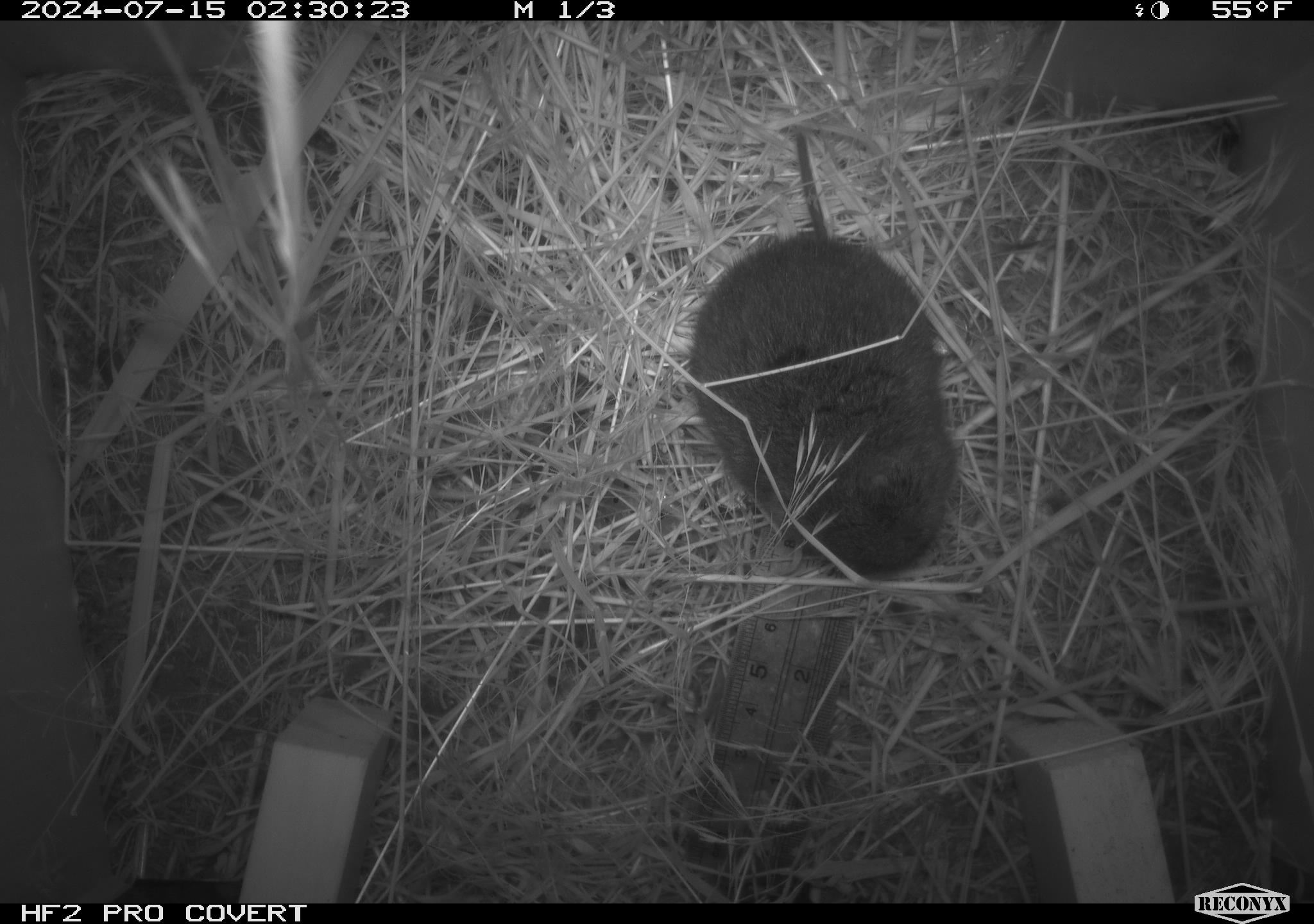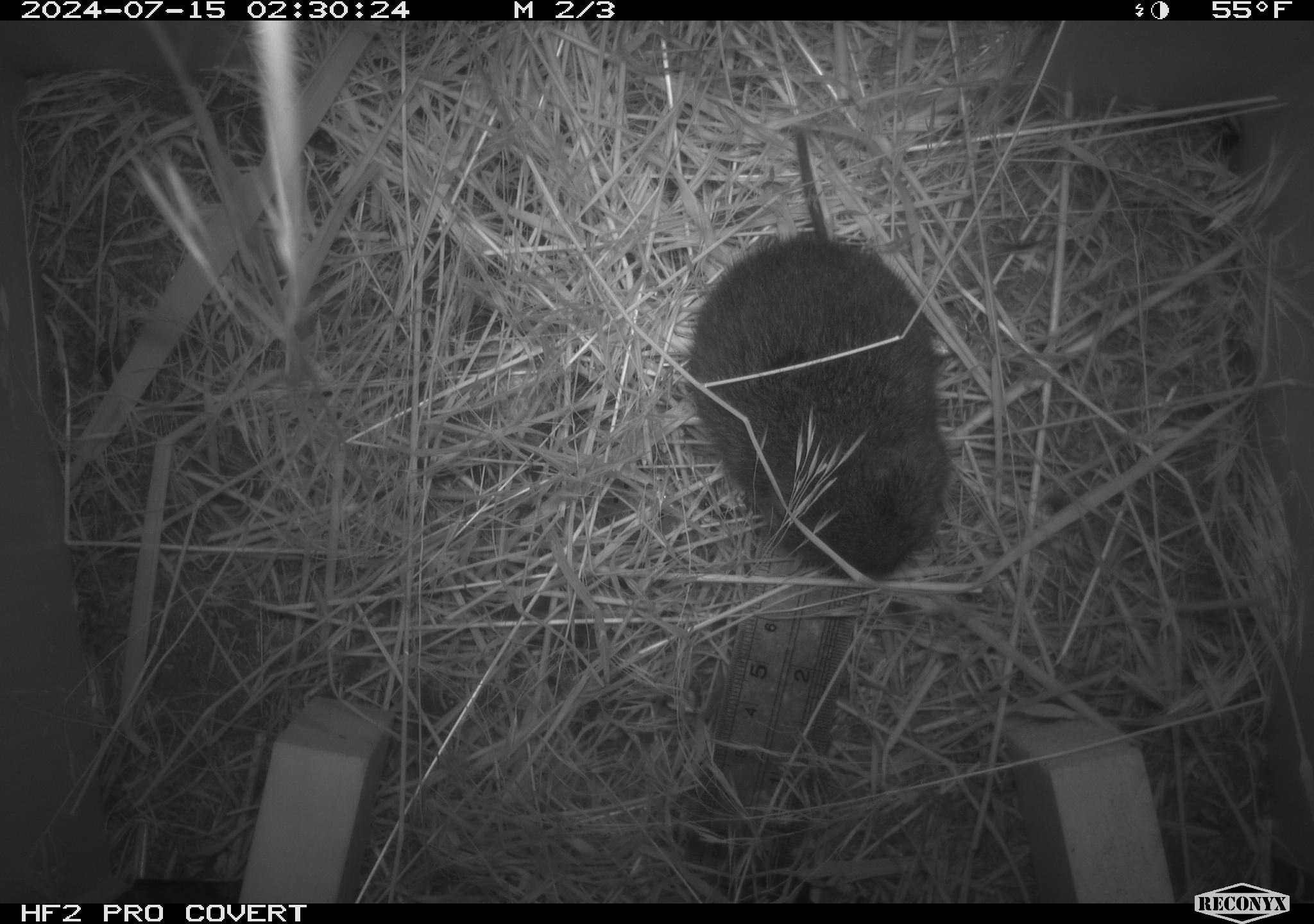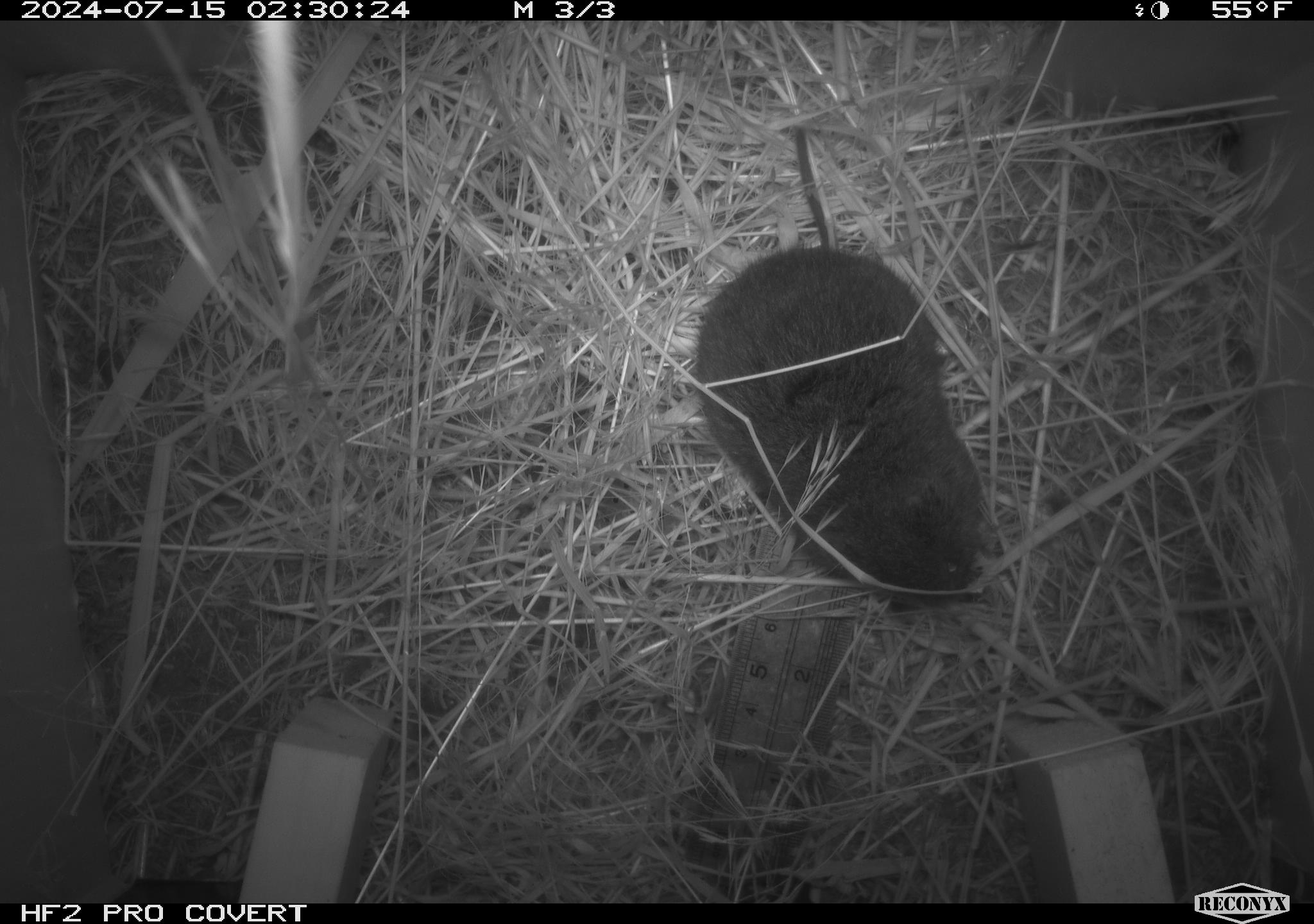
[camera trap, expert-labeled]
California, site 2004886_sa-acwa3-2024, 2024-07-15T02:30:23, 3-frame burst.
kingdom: Animalia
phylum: Chordata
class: Mammalia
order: Rodentia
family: Cricetidae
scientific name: Arvicolinae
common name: voles, lemmings, and muskrats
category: arvicolinae subfamily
Arvicolinae subfamily (voles, lemmings, and muskrats) (Arvicolinae).